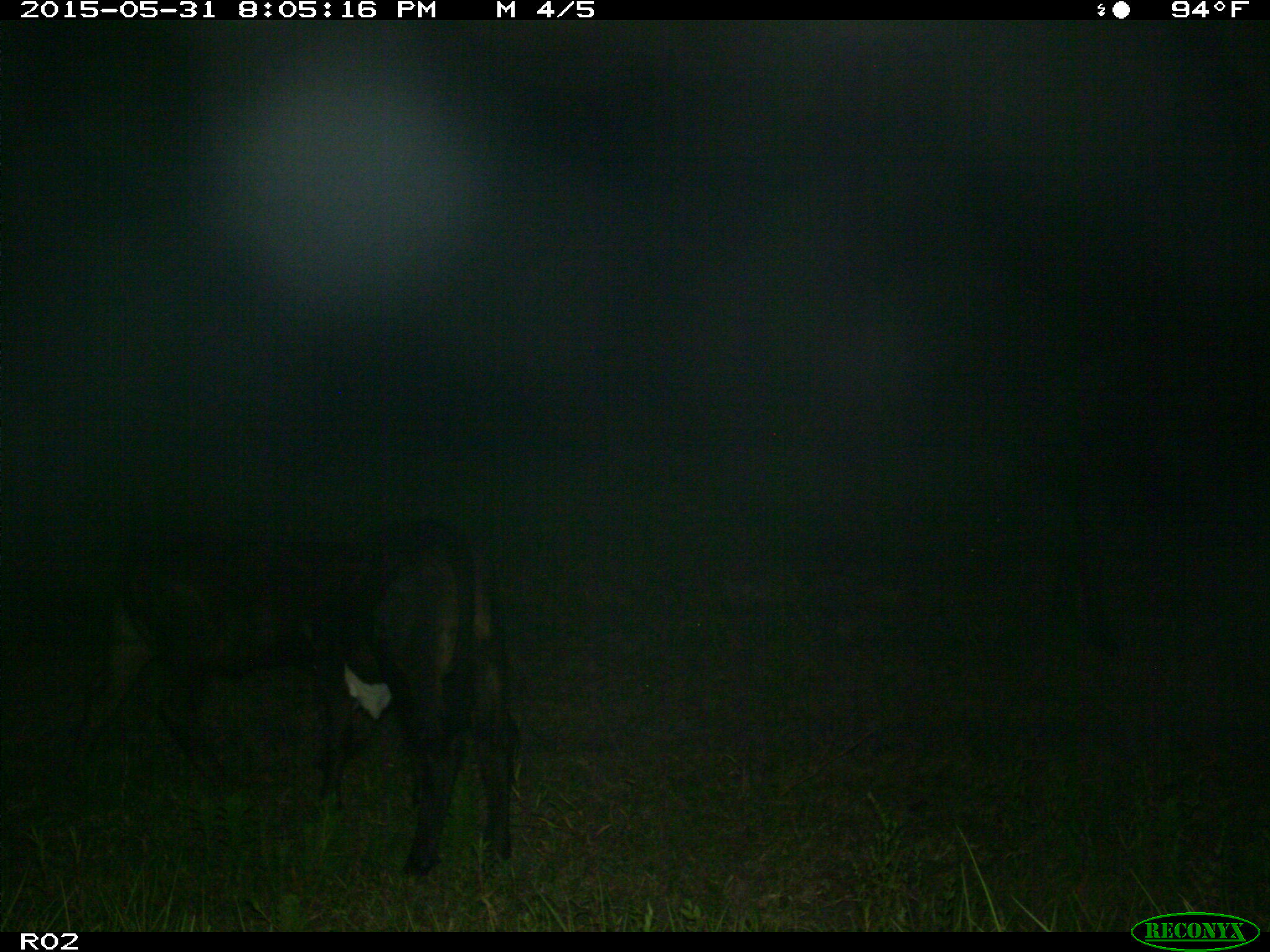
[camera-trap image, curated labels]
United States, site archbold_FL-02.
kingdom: Animalia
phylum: Chordata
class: Mammalia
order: Artiodactyla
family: Bovidae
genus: Bos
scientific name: Bos taurus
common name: domestic cow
Bos taurus (domestic cow).